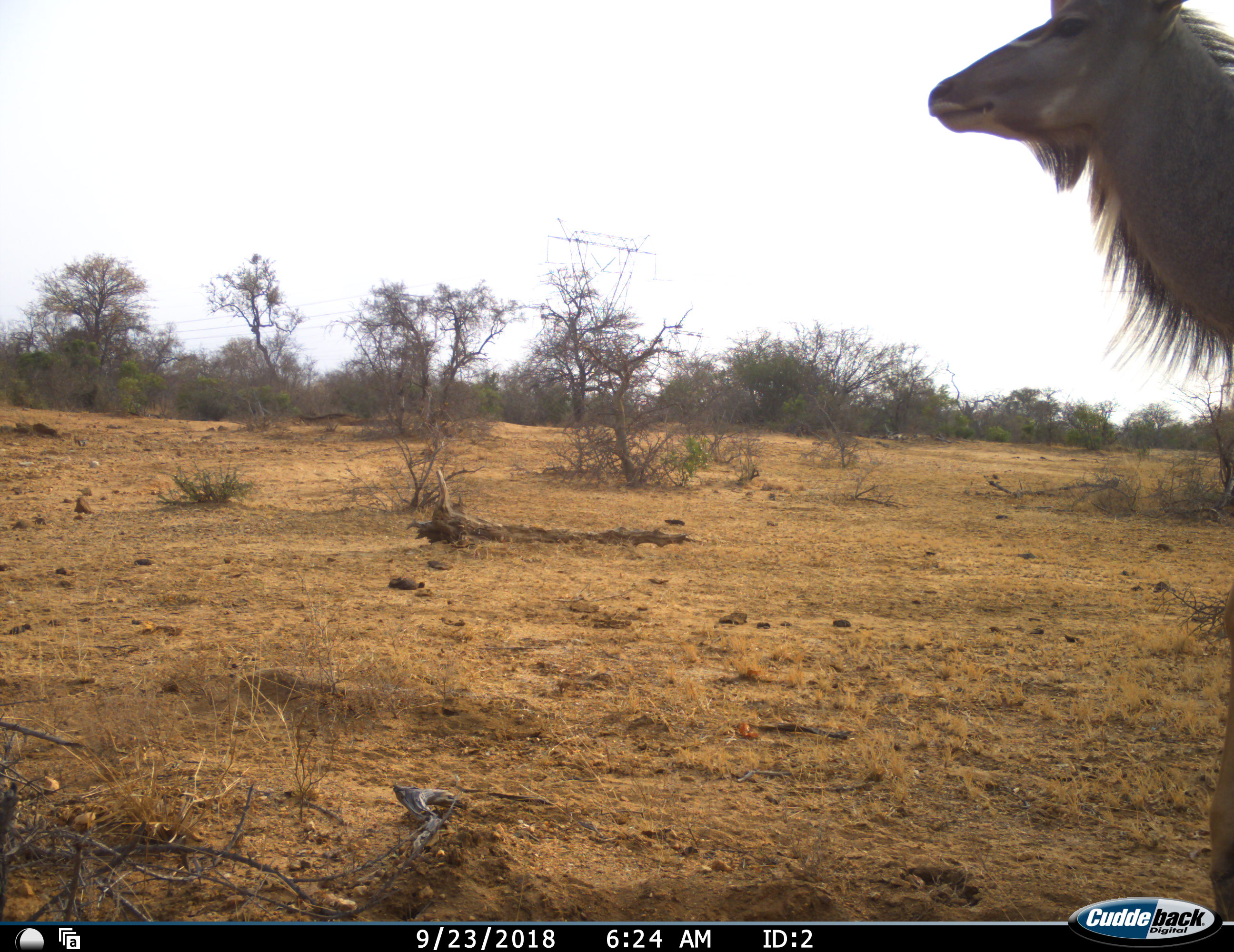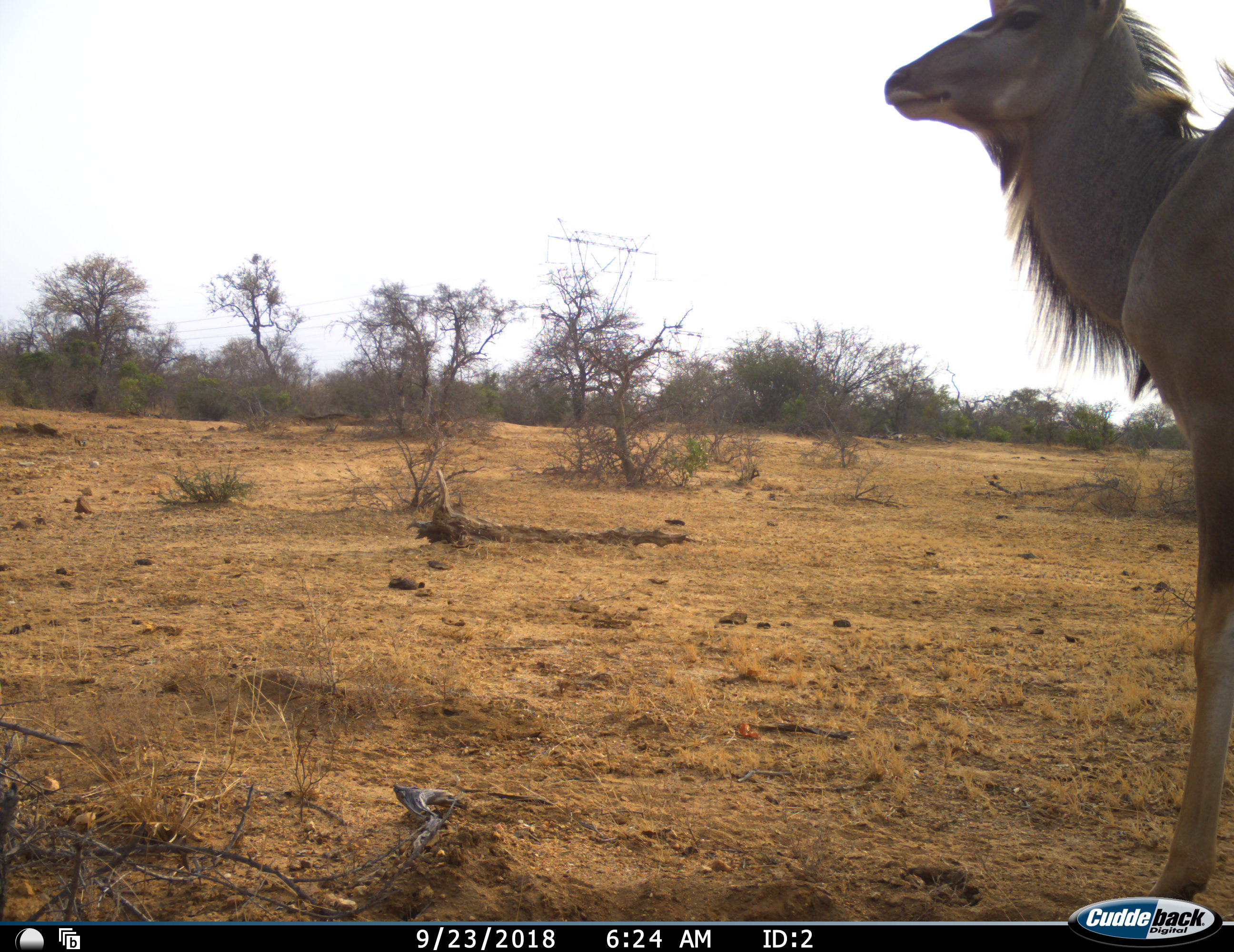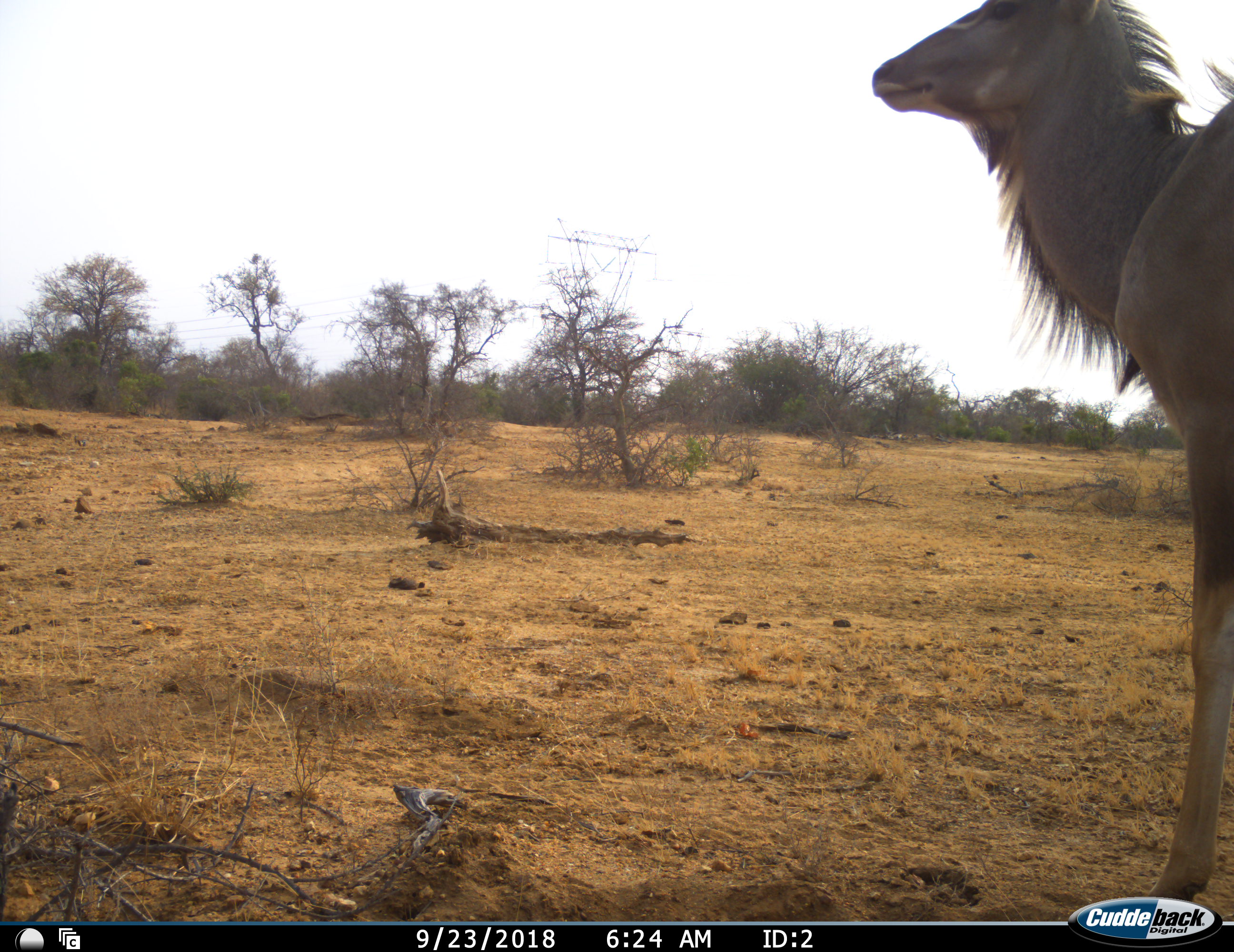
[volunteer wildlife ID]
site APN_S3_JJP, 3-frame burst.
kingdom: Animalia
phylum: Chordata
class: Mammalia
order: Artiodactyla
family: Bovidae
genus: Tragelaphus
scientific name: Tragelaphus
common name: kudu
Kudu (Tragelaphus), count 1. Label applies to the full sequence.